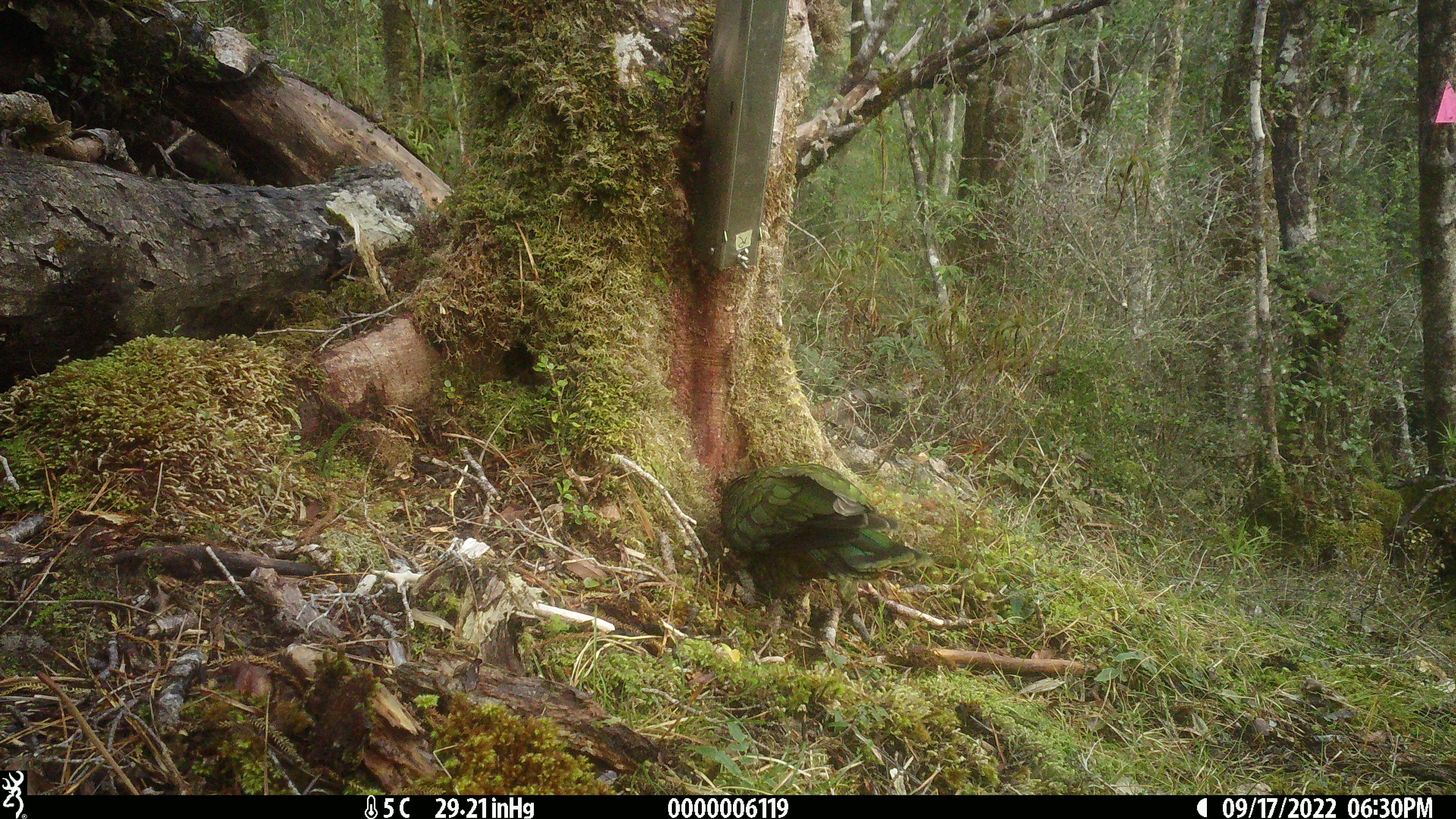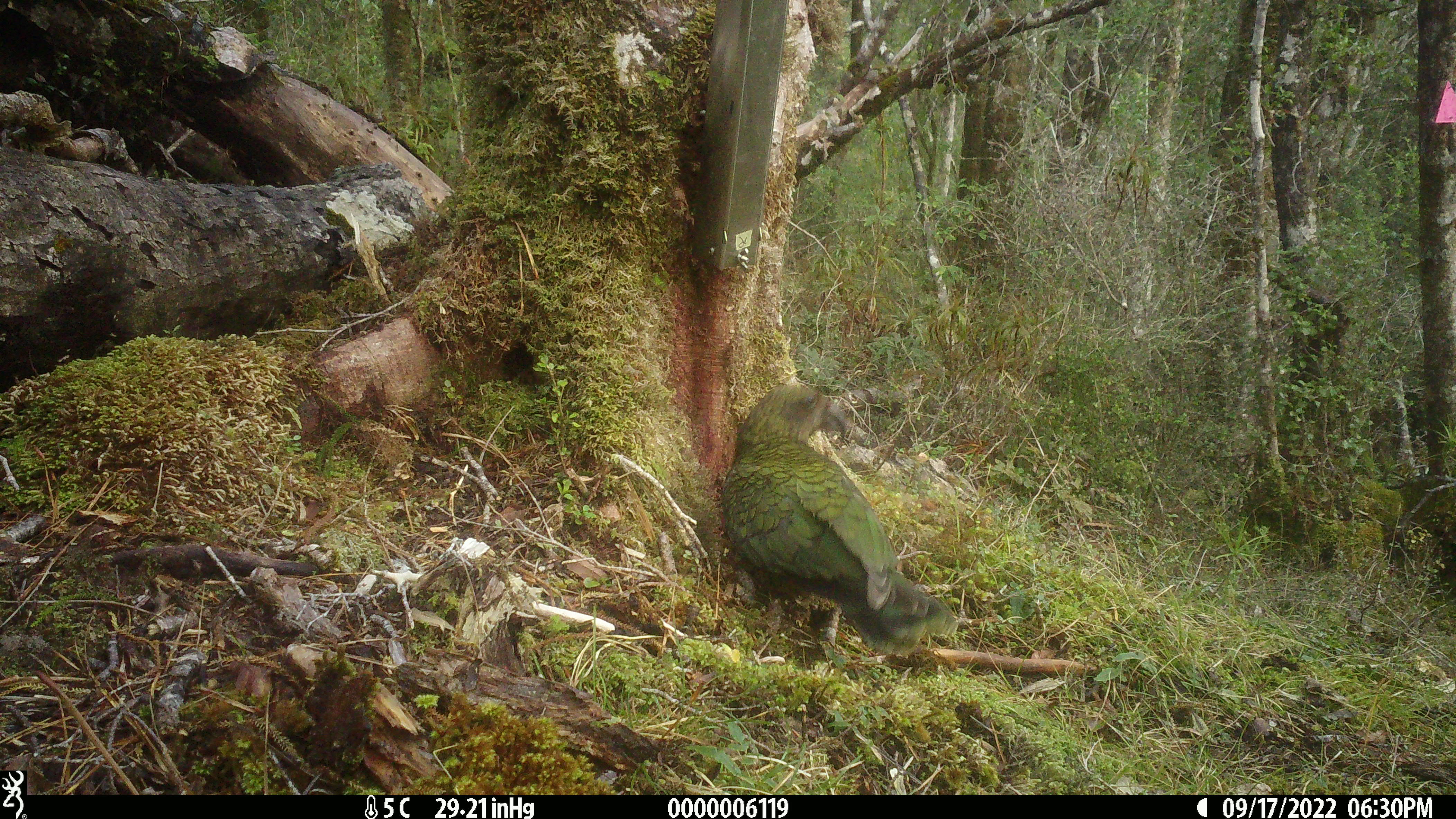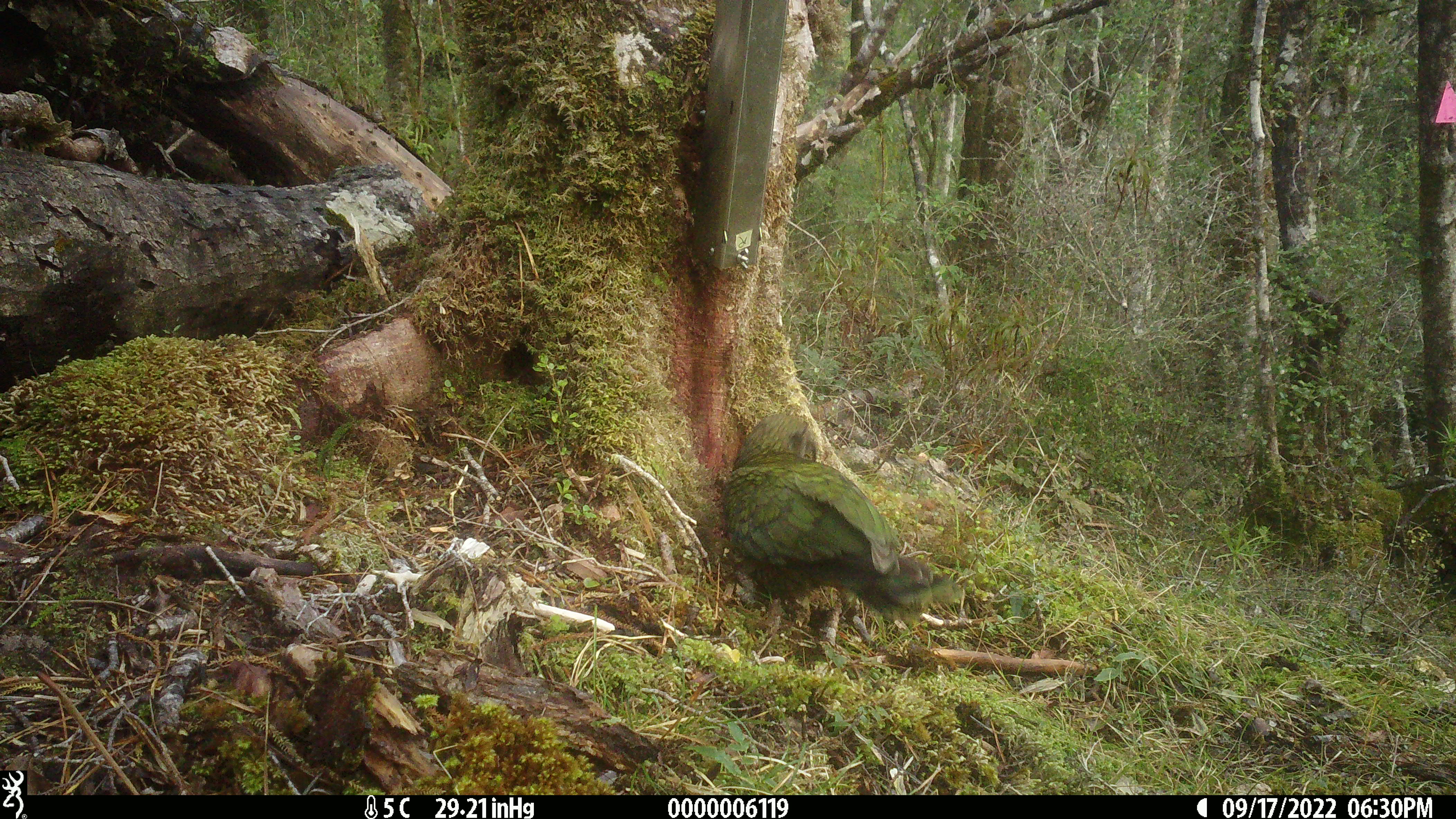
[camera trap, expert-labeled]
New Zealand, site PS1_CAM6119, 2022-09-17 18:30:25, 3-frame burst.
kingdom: Animalia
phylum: Chordata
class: Aves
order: Psittaciformes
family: Strigopidae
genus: Nestor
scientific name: Nestor notabilis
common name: kea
Kea (Nestor notabilis).